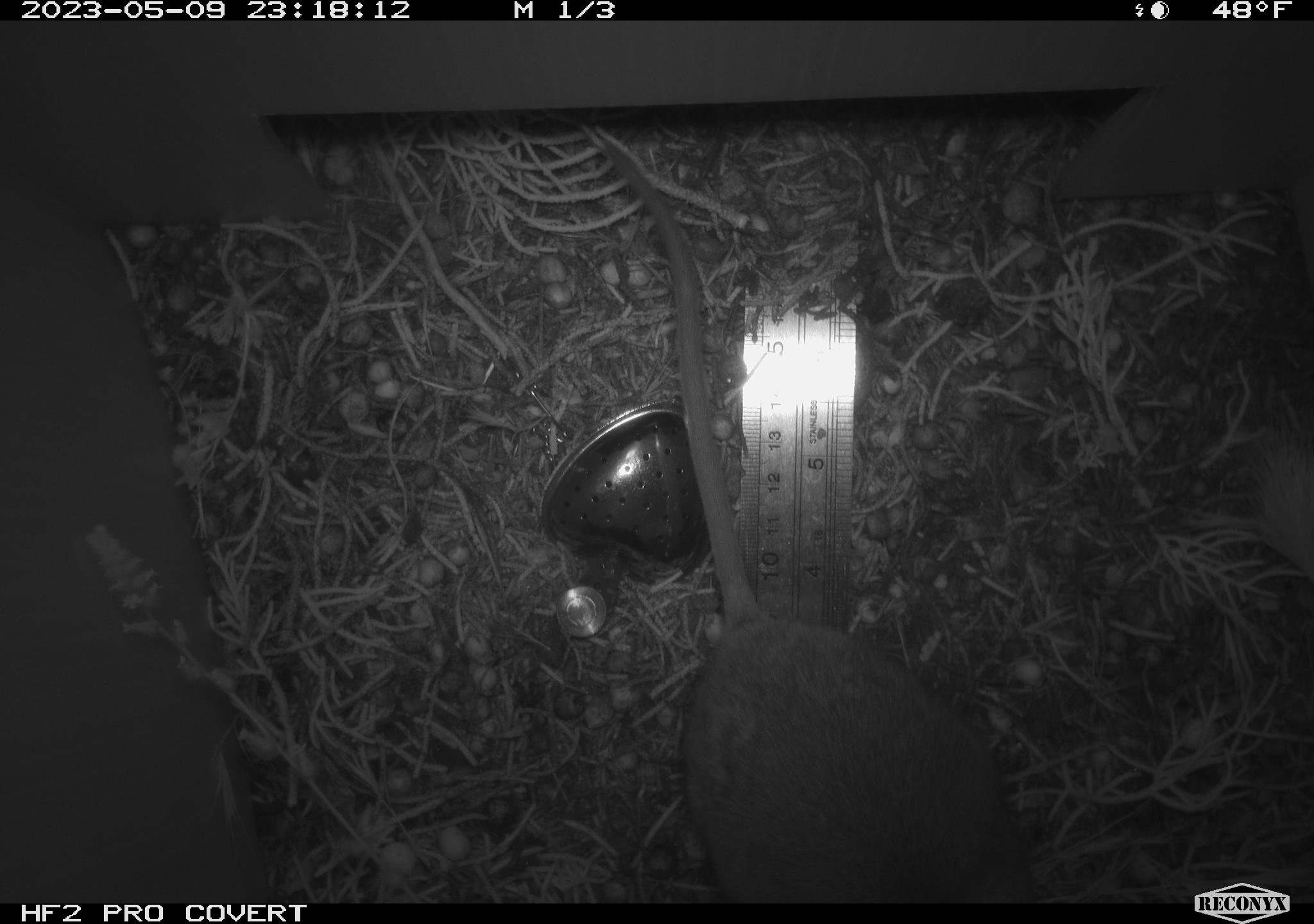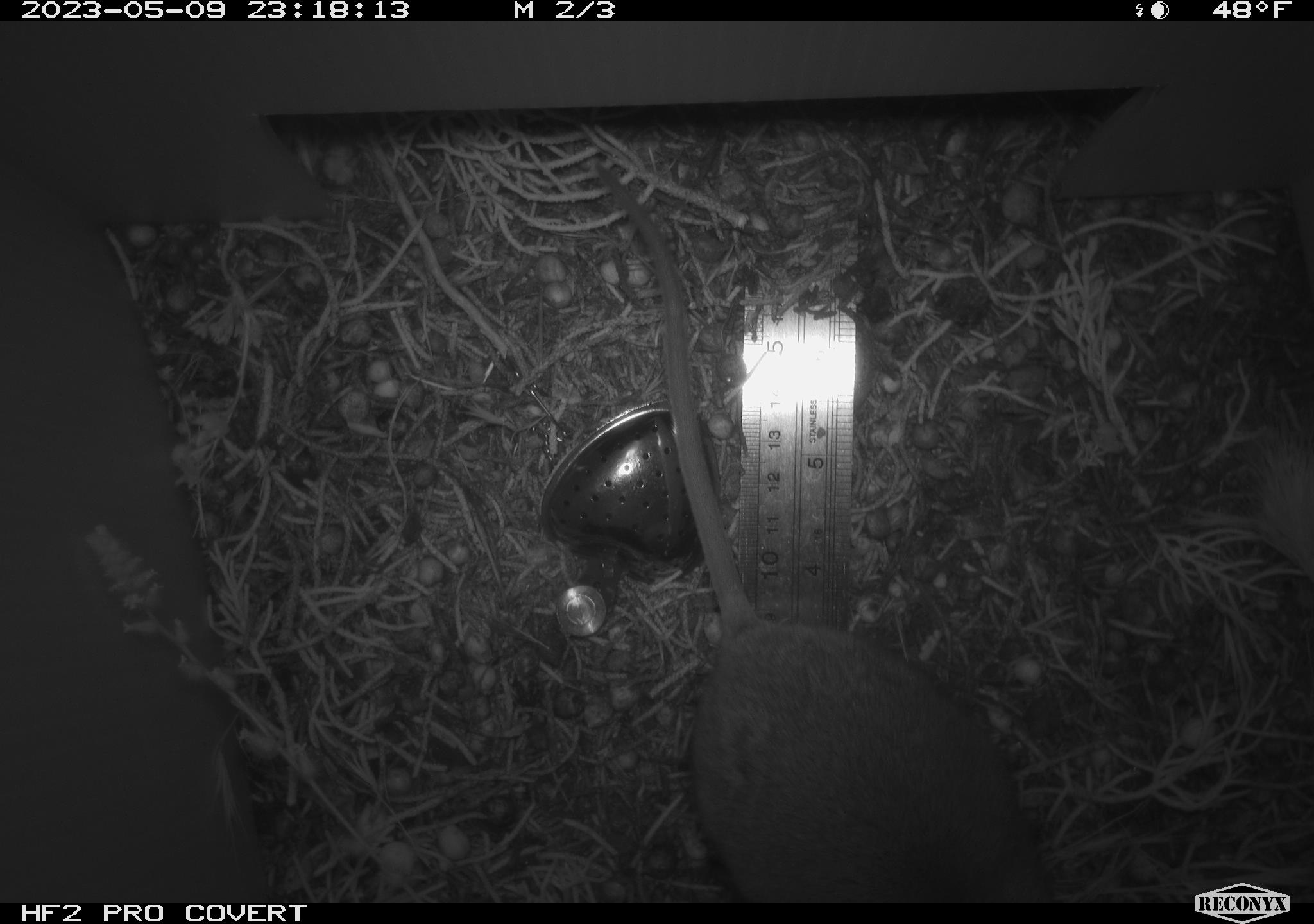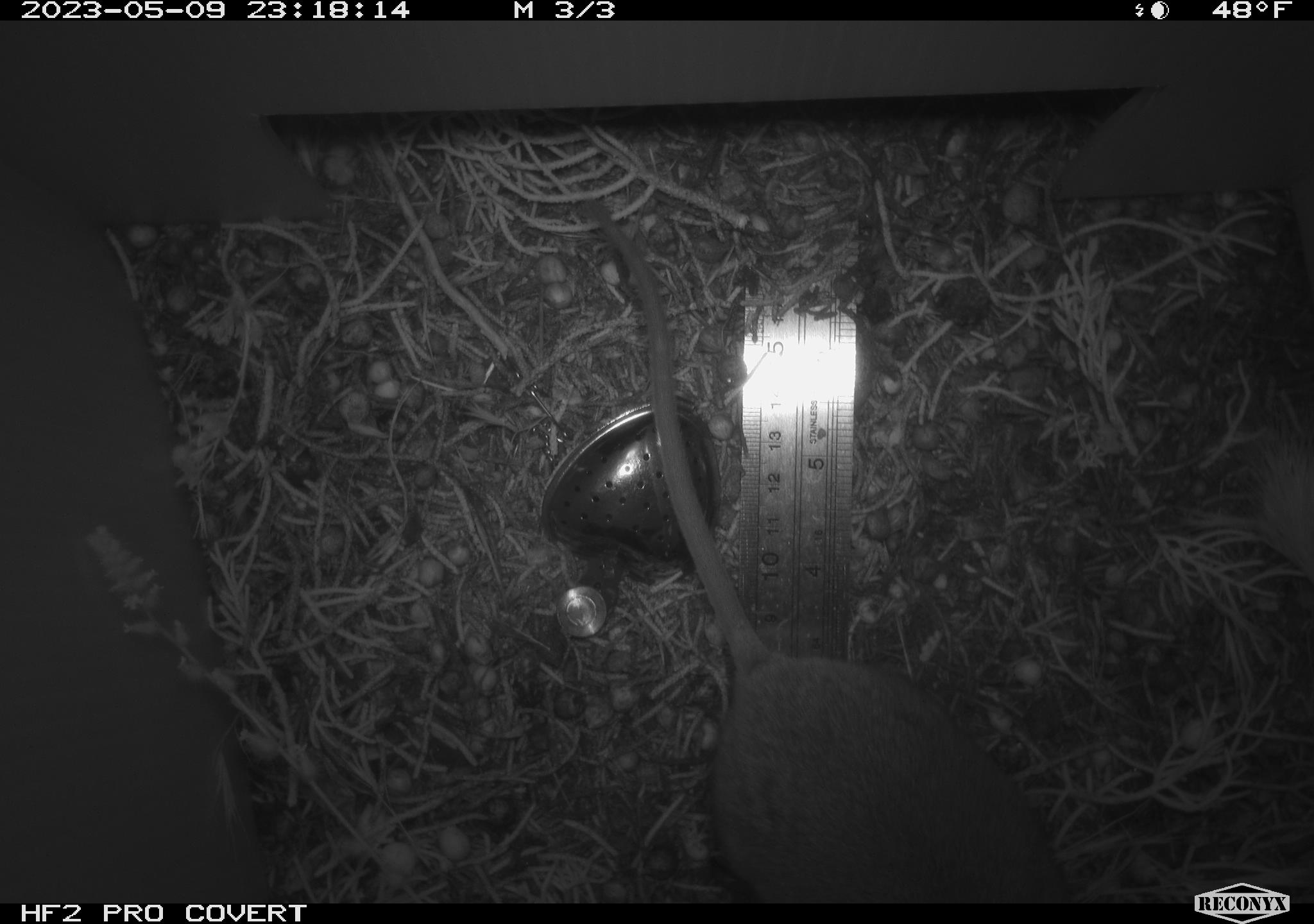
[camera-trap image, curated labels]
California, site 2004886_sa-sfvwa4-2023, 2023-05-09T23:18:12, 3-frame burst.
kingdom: Animalia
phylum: Chordata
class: Mammalia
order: Rodentia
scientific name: Rodentia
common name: mouse species